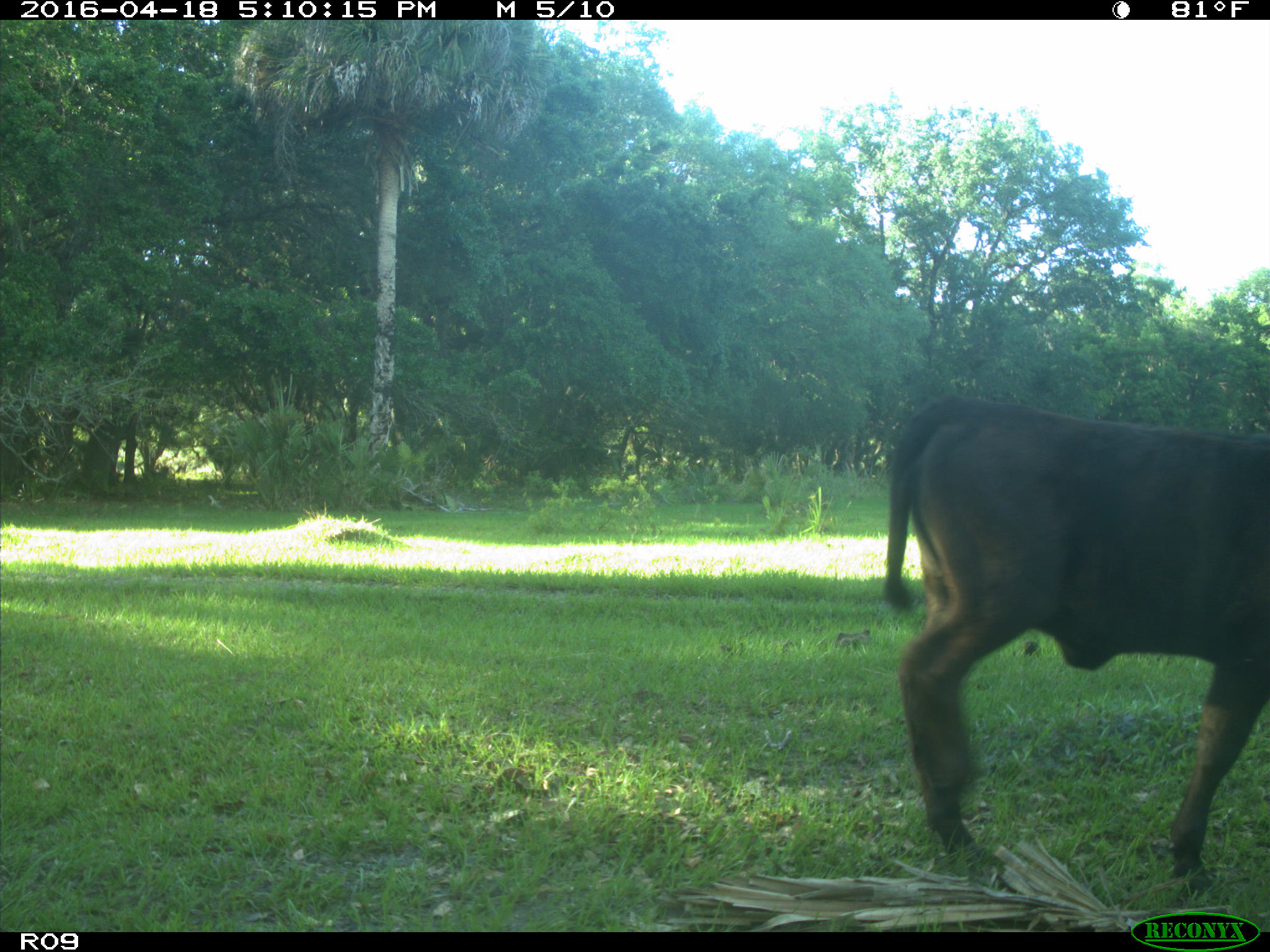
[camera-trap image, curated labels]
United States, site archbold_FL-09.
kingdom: Animalia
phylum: Chordata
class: Mammalia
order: Artiodactyla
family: Bovidae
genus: Bos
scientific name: Bos taurus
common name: domestic cow